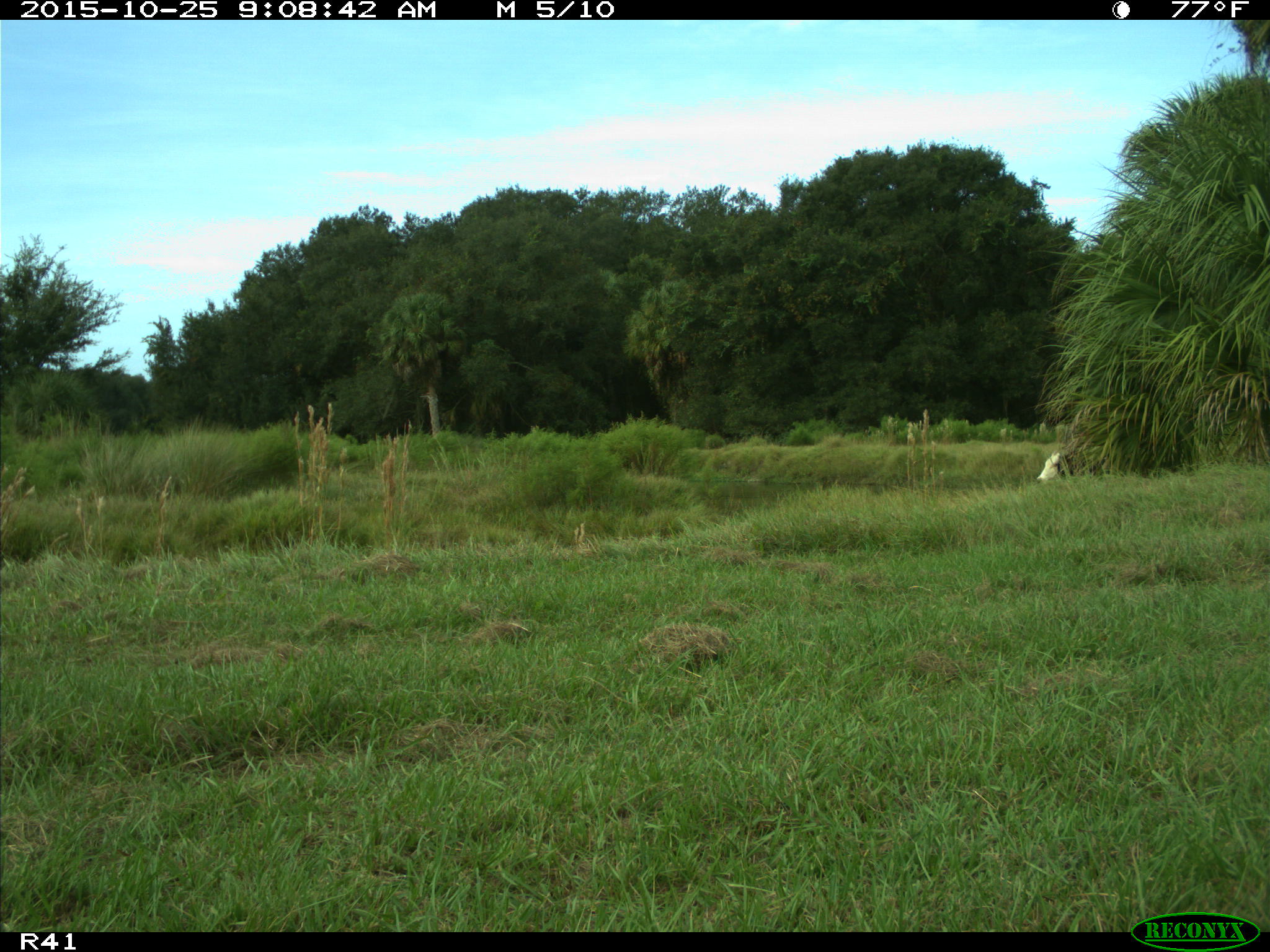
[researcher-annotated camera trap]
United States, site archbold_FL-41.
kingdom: Animalia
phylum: Chordata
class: Mammalia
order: Artiodactyla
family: Bovidae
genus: Bos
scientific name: Bos taurus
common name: domestic cow